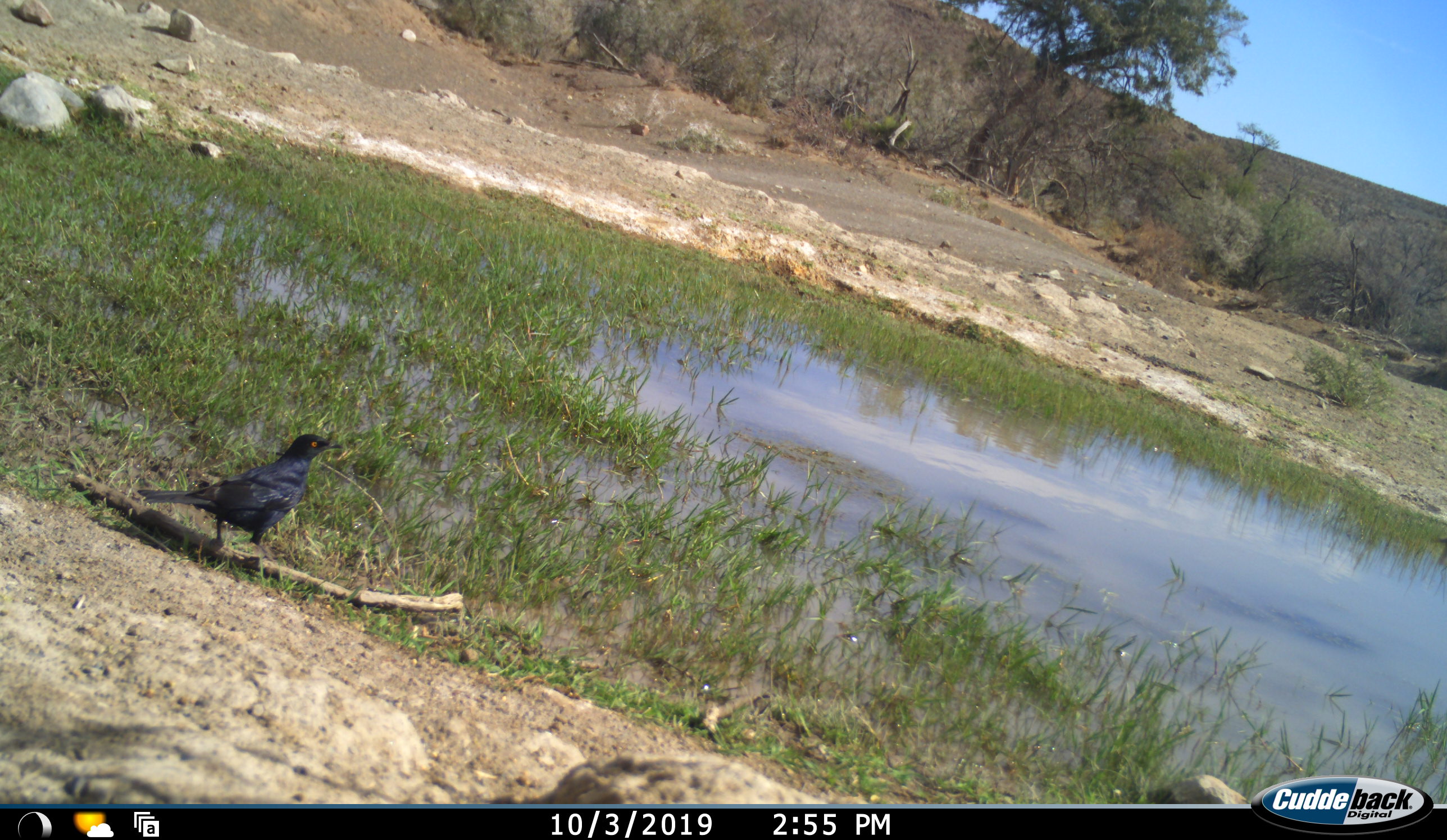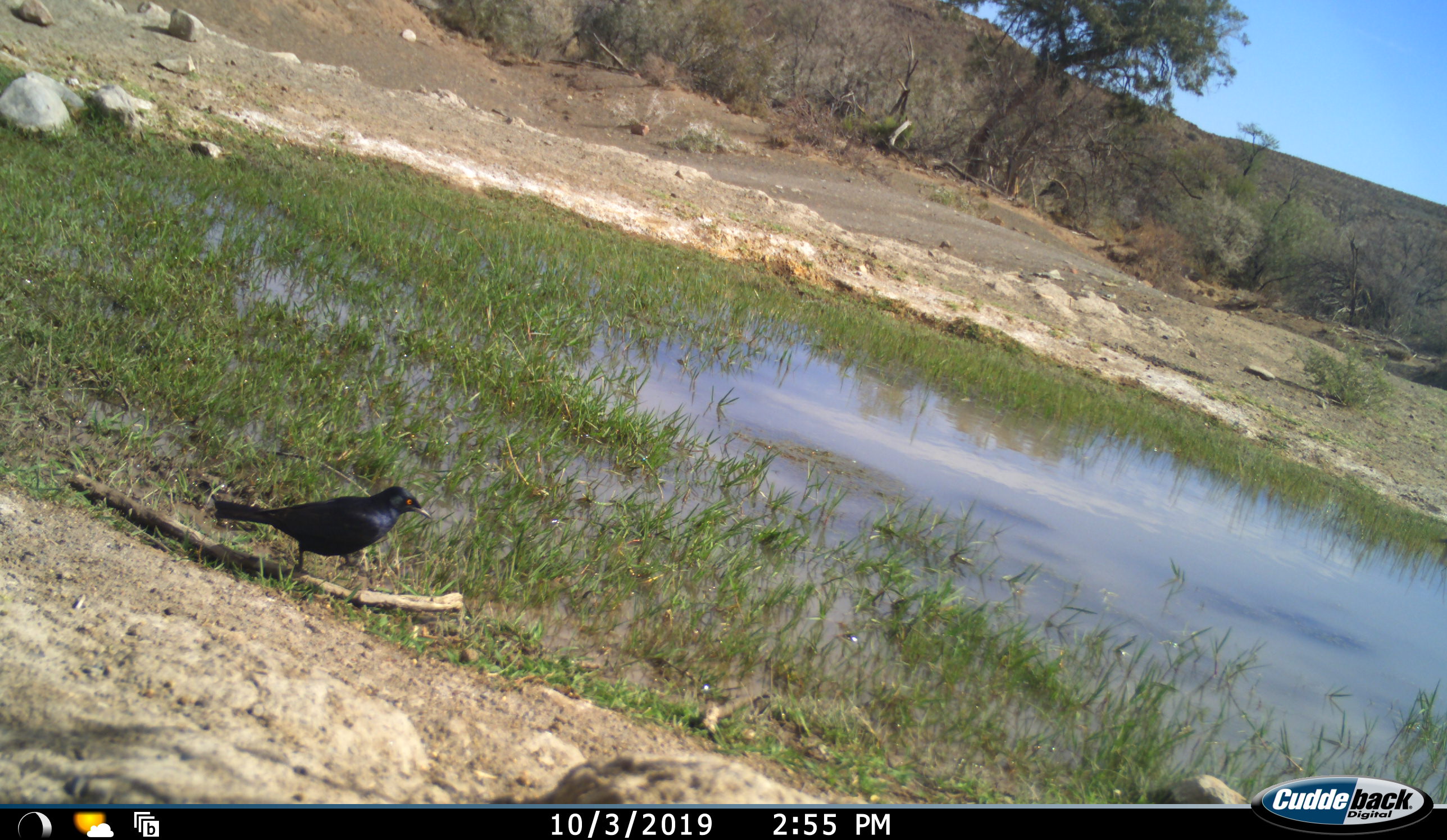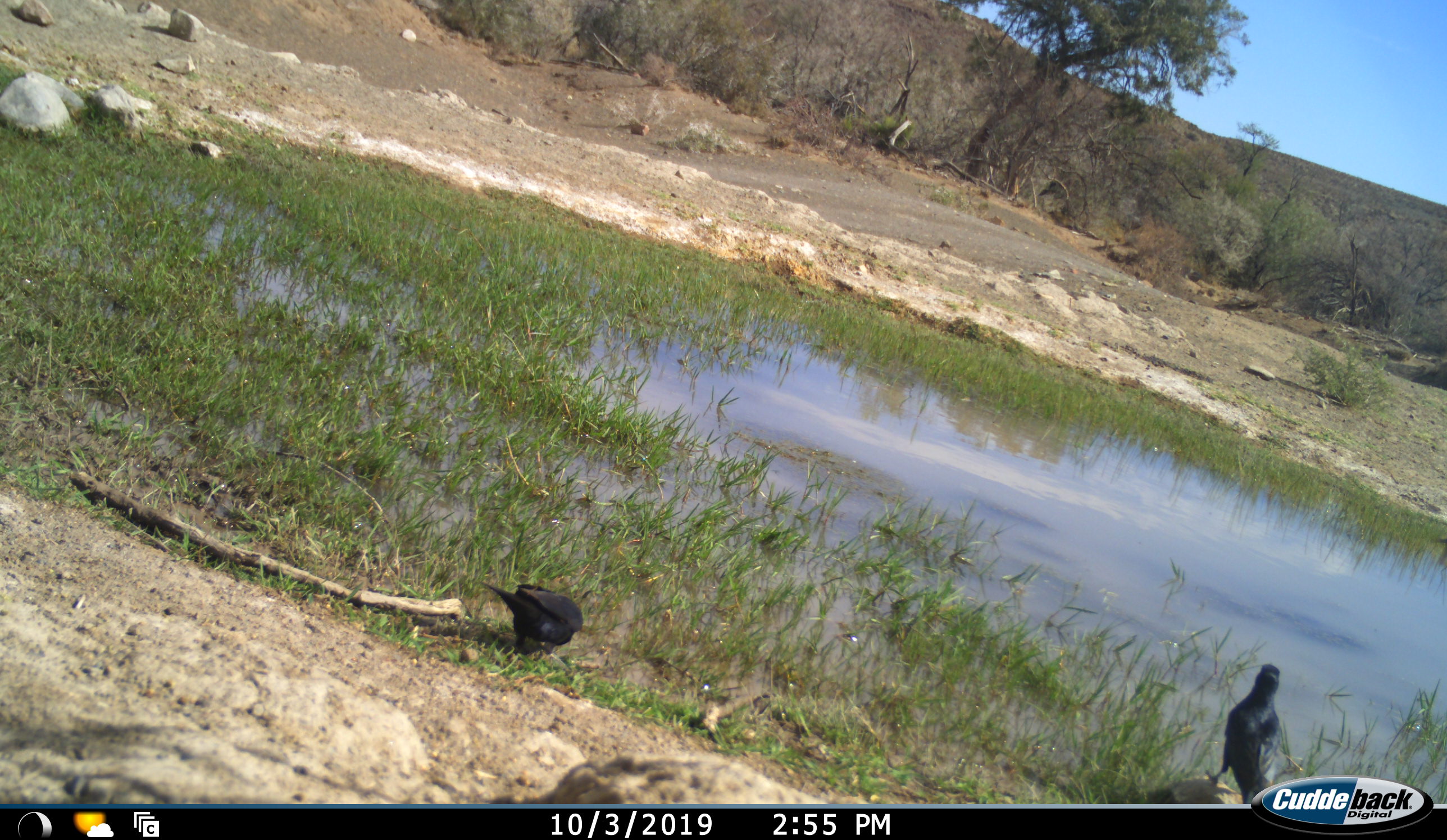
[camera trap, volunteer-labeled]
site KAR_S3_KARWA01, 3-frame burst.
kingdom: Animalia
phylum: Chordata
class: Aves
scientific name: Aves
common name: bird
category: birdother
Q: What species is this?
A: Birdother (bird) (Aves).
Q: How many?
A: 2.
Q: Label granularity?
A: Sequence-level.